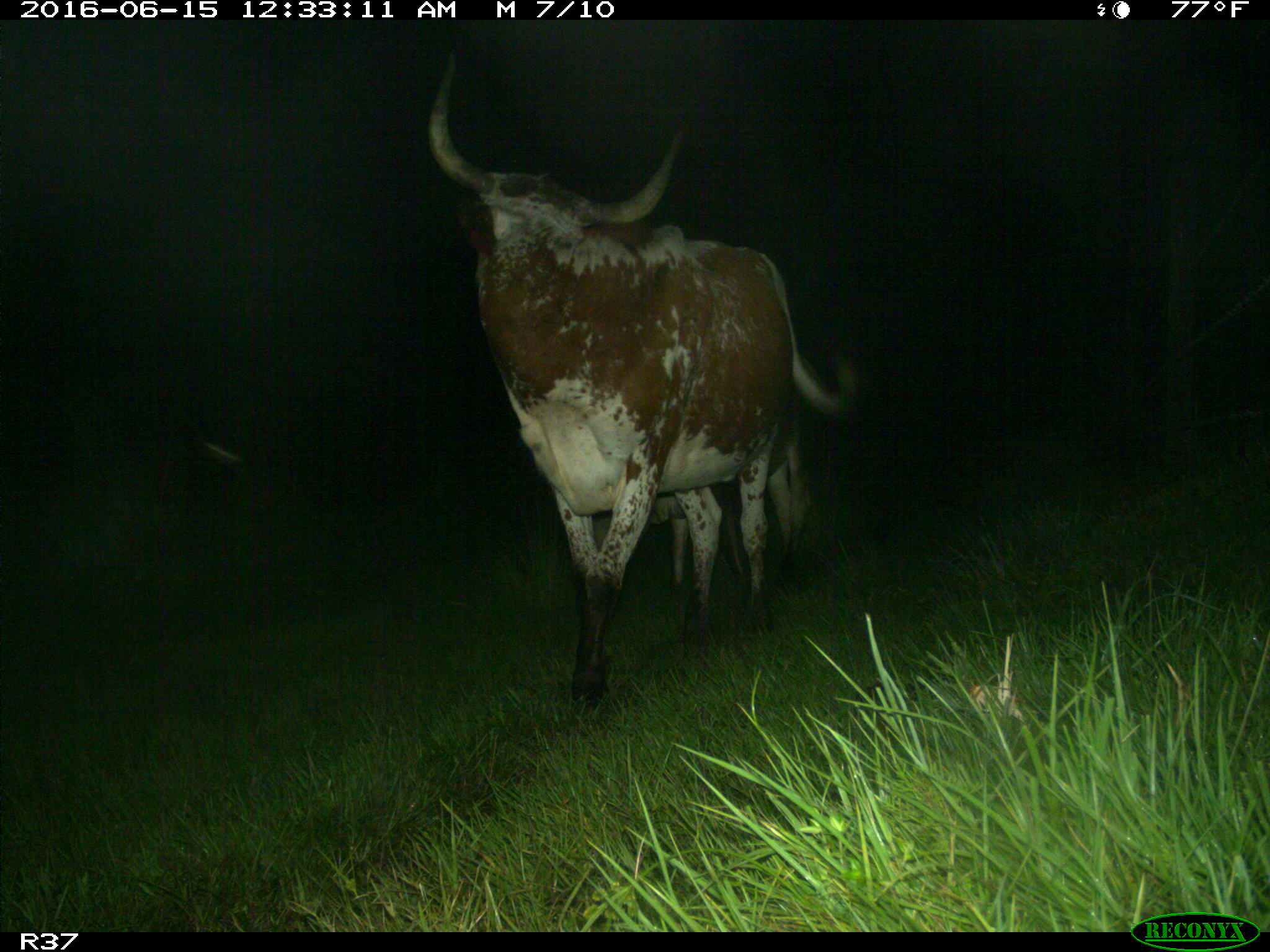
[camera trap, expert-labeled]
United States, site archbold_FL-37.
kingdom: Animalia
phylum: Chordata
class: Mammalia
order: Artiodactyla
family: Bovidae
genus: Bos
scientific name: Bos taurus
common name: domestic cow